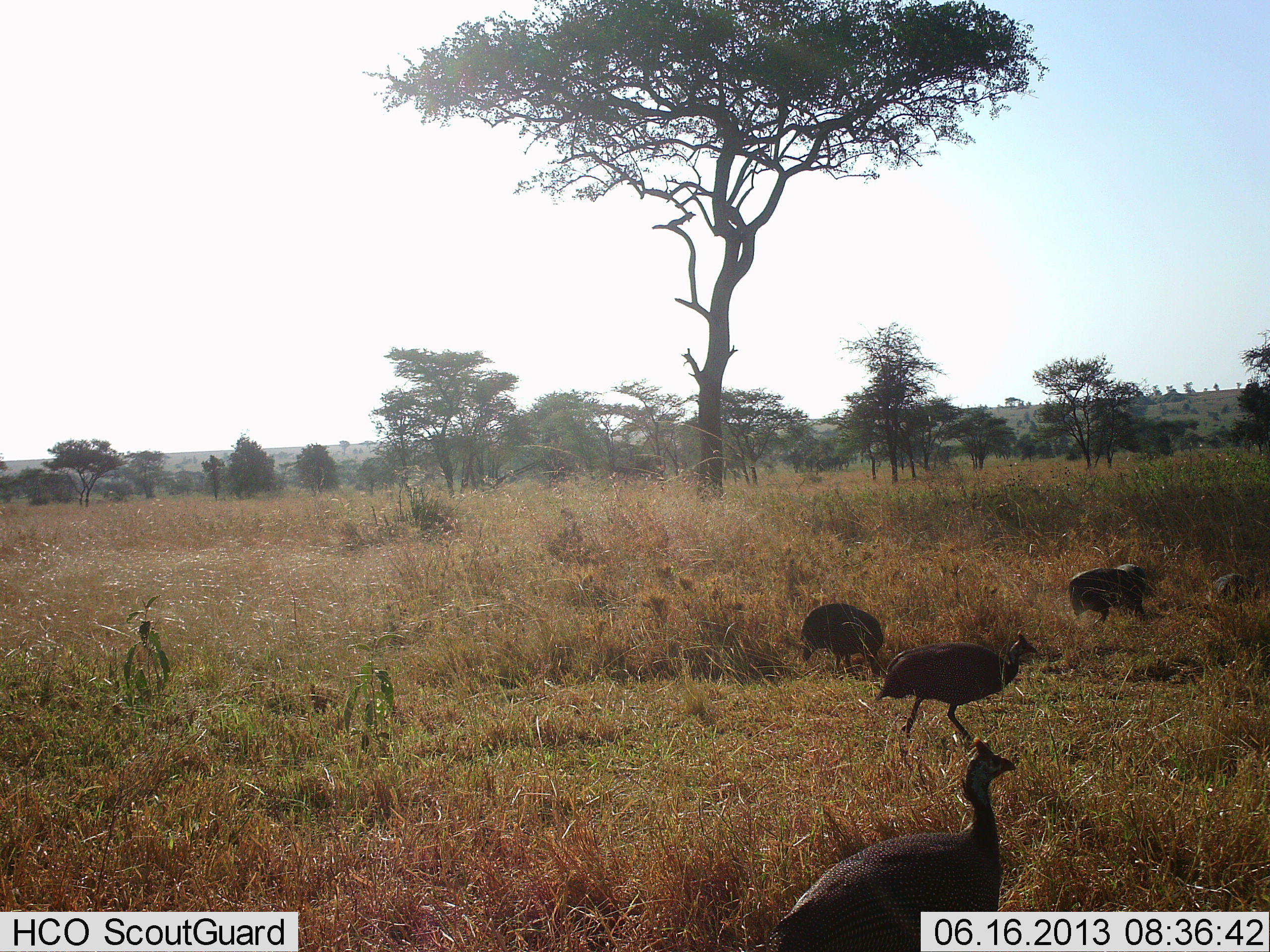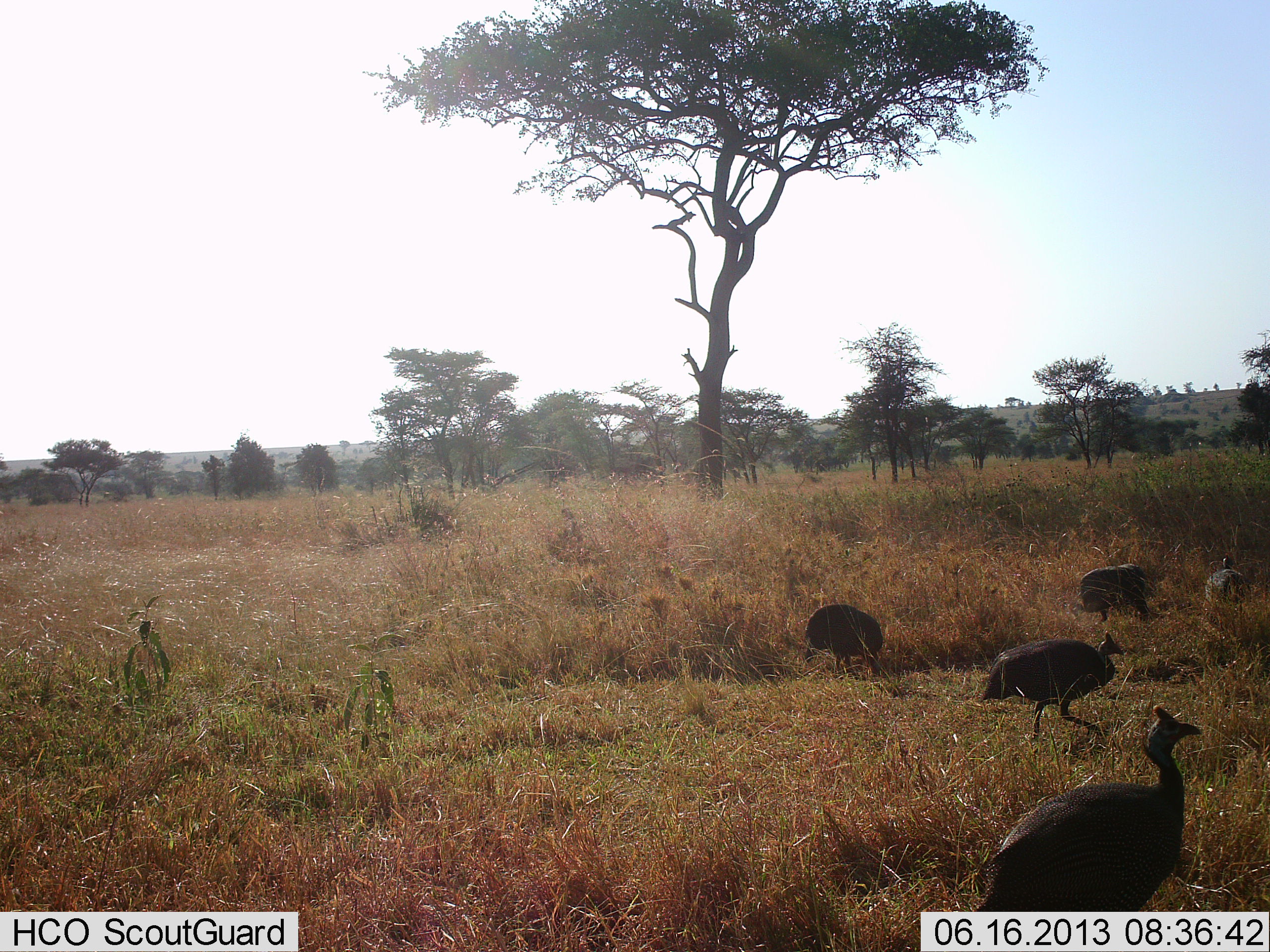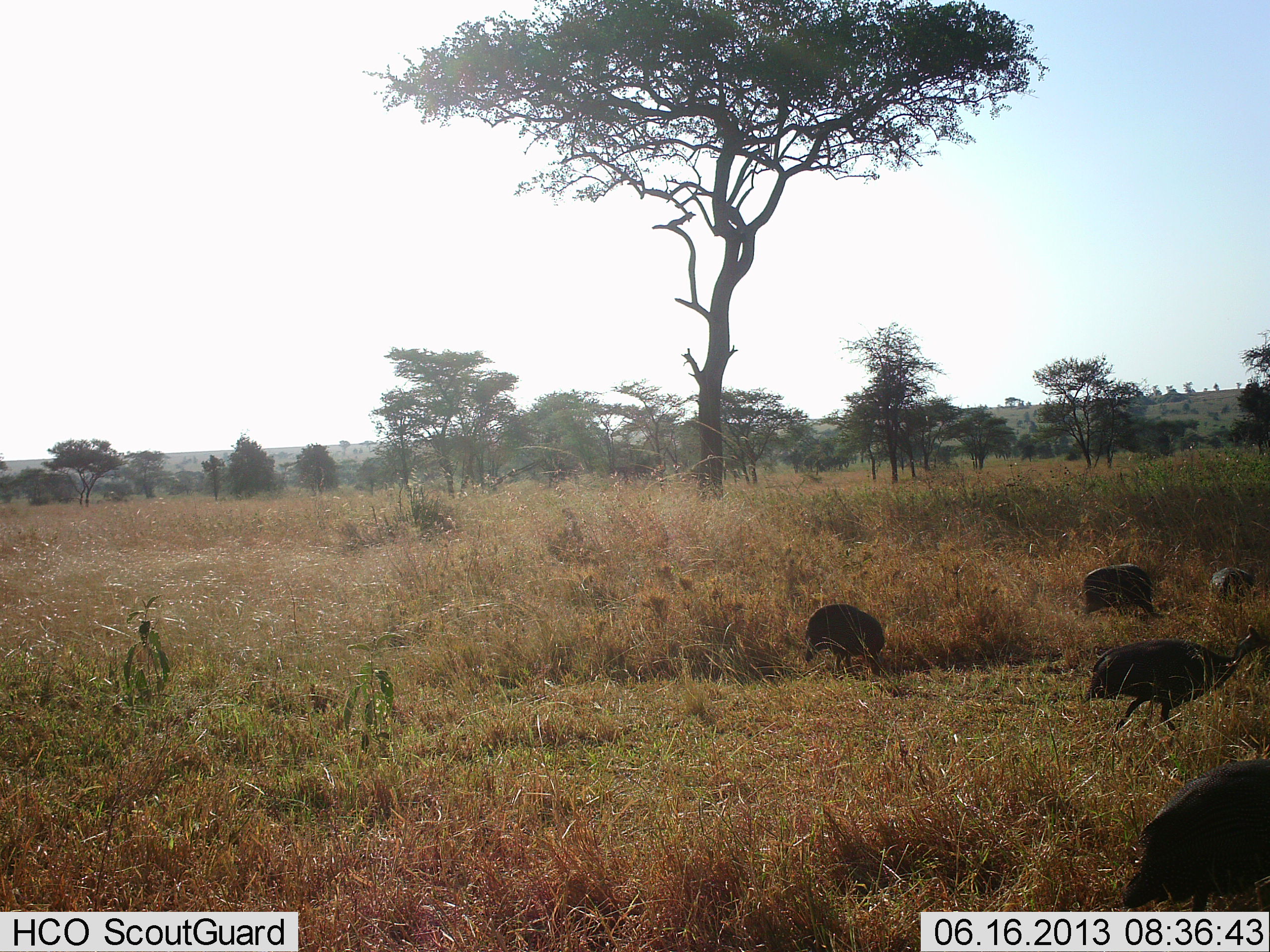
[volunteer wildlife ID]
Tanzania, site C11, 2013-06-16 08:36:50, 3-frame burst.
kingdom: Animalia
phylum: Chordata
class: Aves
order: Galliformes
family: Numididae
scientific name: Numididae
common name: guinea fowl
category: guineafowl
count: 5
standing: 38%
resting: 0%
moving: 86%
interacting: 0%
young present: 0%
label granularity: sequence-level